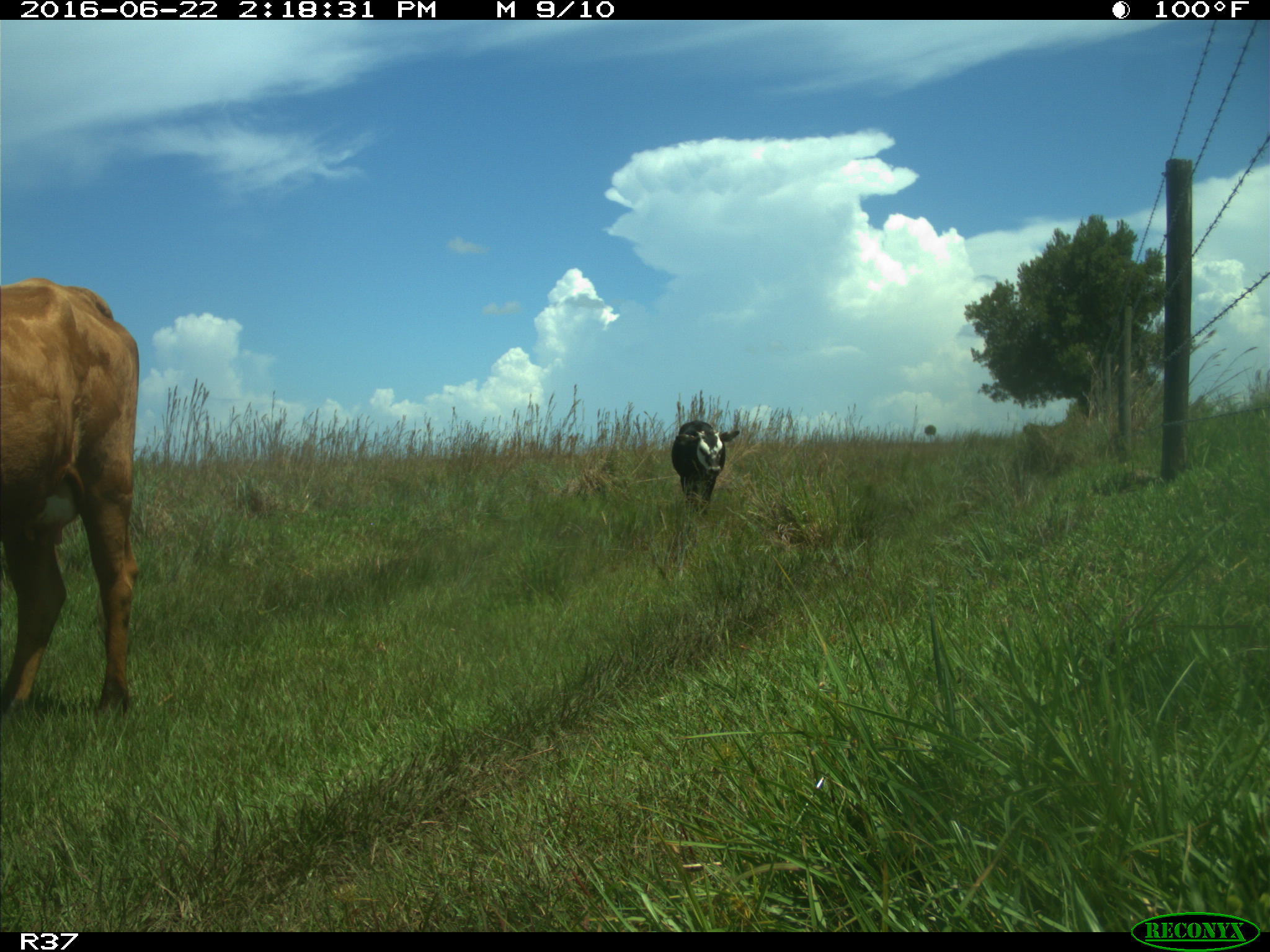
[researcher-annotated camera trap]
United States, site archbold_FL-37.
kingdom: Animalia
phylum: Chordata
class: Mammalia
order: Artiodactyla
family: Bovidae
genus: Bos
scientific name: Bos taurus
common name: domestic cow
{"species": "Bos taurus (domestic cow)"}